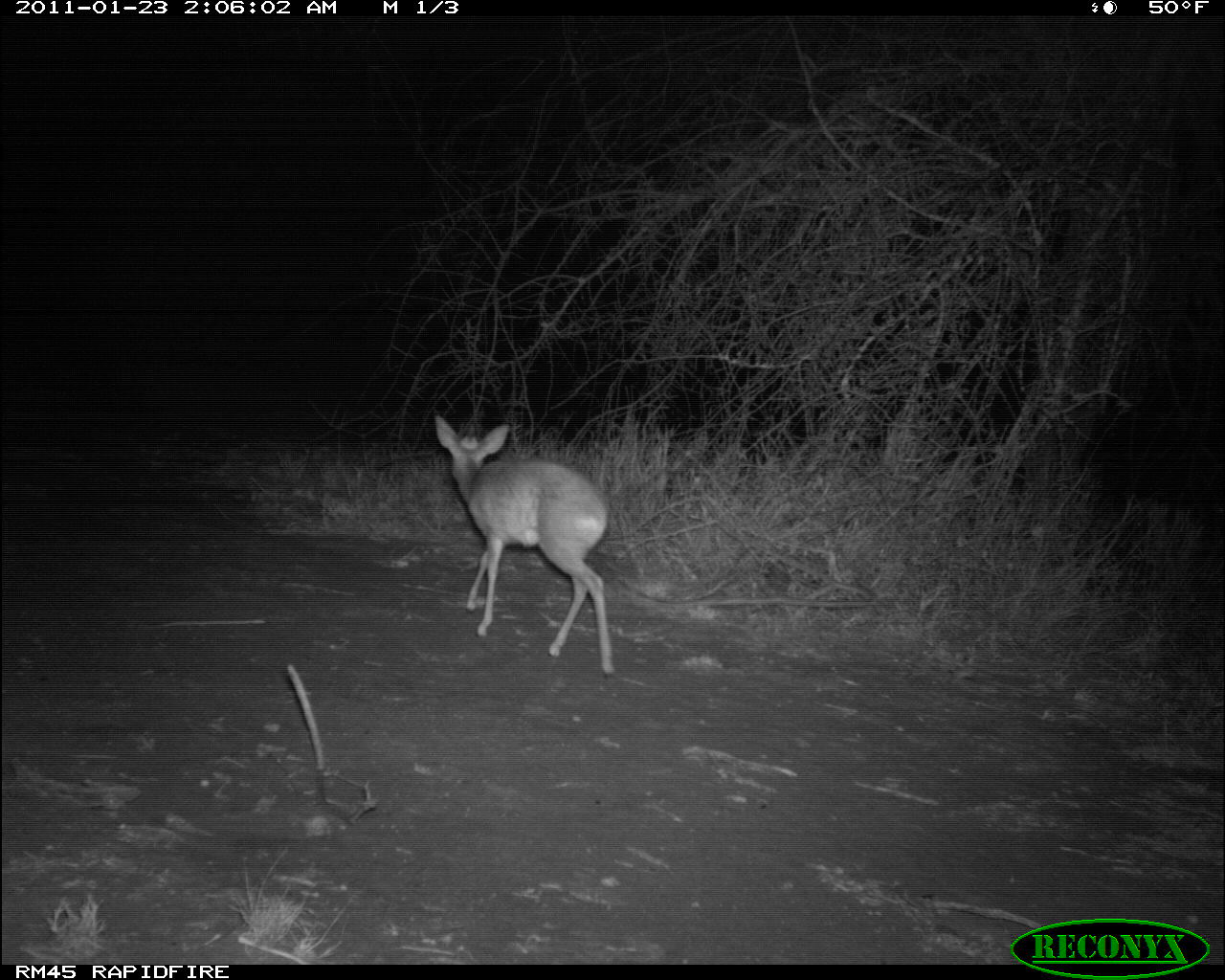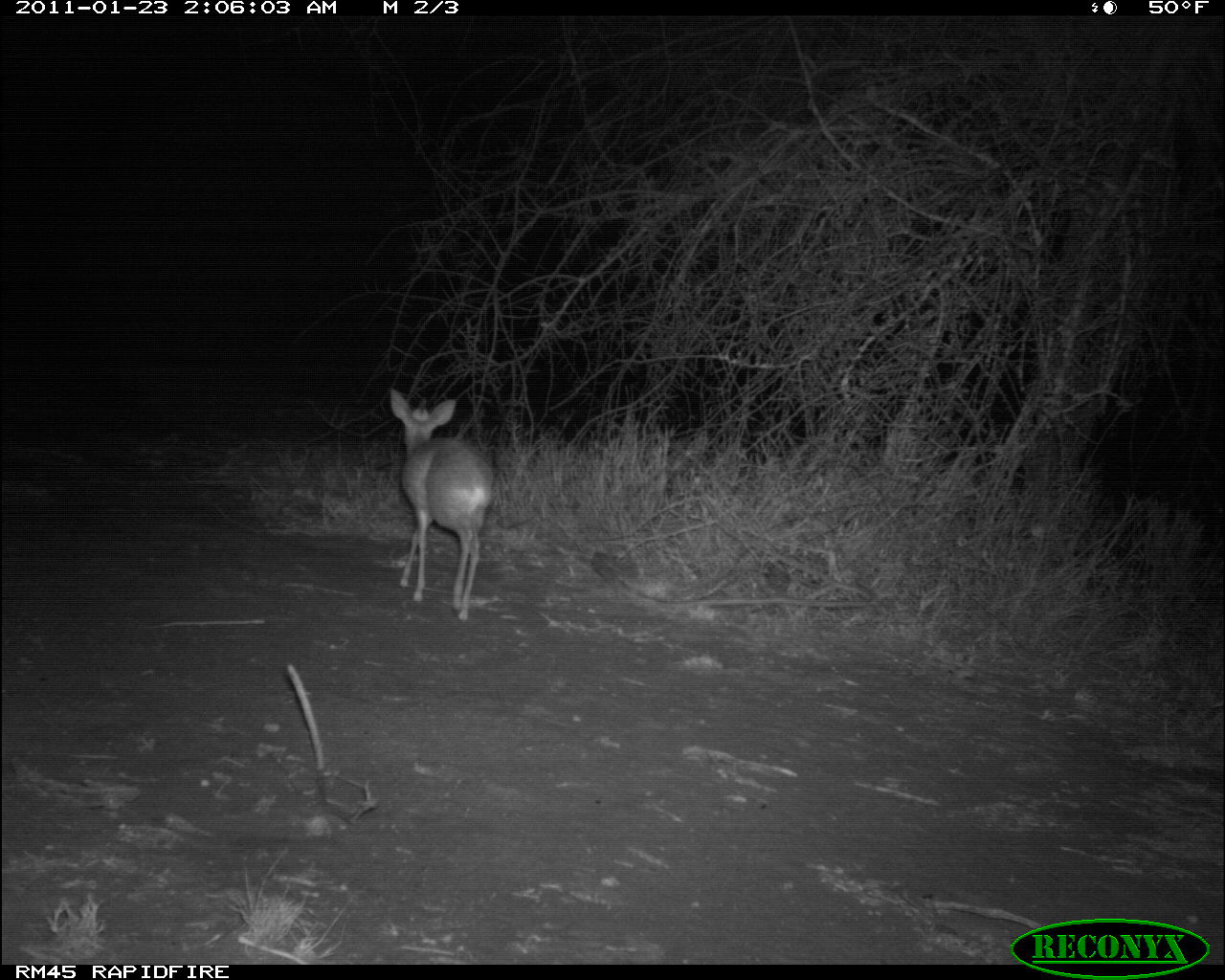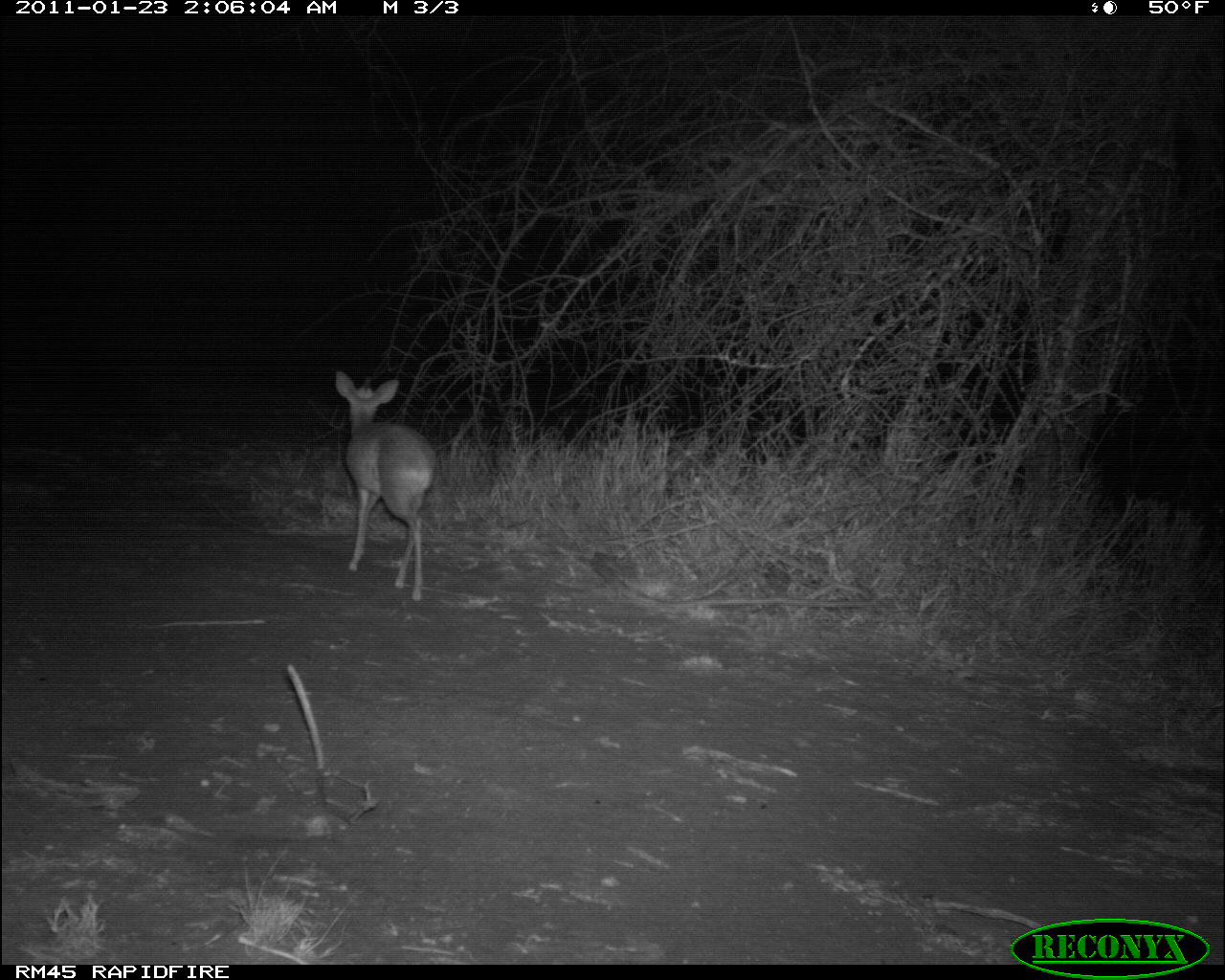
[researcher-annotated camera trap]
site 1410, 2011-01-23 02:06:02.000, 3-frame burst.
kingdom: Animalia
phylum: Chordata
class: Mammalia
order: Artiodactyla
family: Bovidae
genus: Madoqua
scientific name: Madoqua guentheri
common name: günther's dik-dik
Madoqua guentheri (günther's dik-dik), count 1.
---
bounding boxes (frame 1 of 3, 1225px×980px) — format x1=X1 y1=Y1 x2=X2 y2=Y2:
madoqua guentheri: x1=434 y1=414 x2=615 y2=680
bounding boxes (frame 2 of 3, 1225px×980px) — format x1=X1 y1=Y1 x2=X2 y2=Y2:
madoqua guentheri: x1=387 y1=387 x2=494 y2=624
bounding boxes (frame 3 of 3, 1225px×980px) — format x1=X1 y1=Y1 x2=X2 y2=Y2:
madoqua guentheri: x1=331 y1=369 x2=437 y2=601